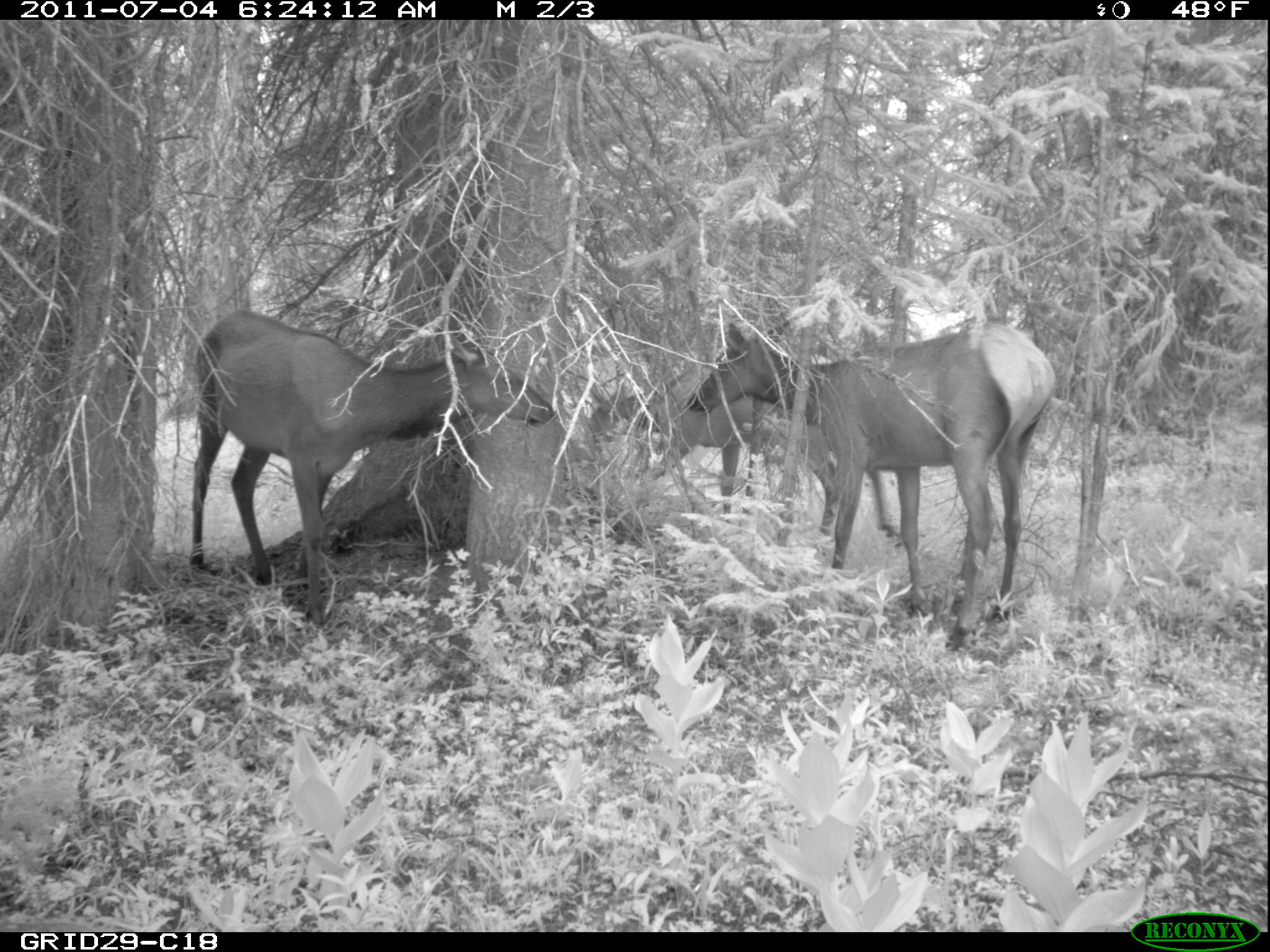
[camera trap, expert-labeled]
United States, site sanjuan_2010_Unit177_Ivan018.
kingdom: Animalia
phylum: Chordata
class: Mammalia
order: Artiodactyla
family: Cervidae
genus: Cervus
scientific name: Cervus elaphus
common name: red deer